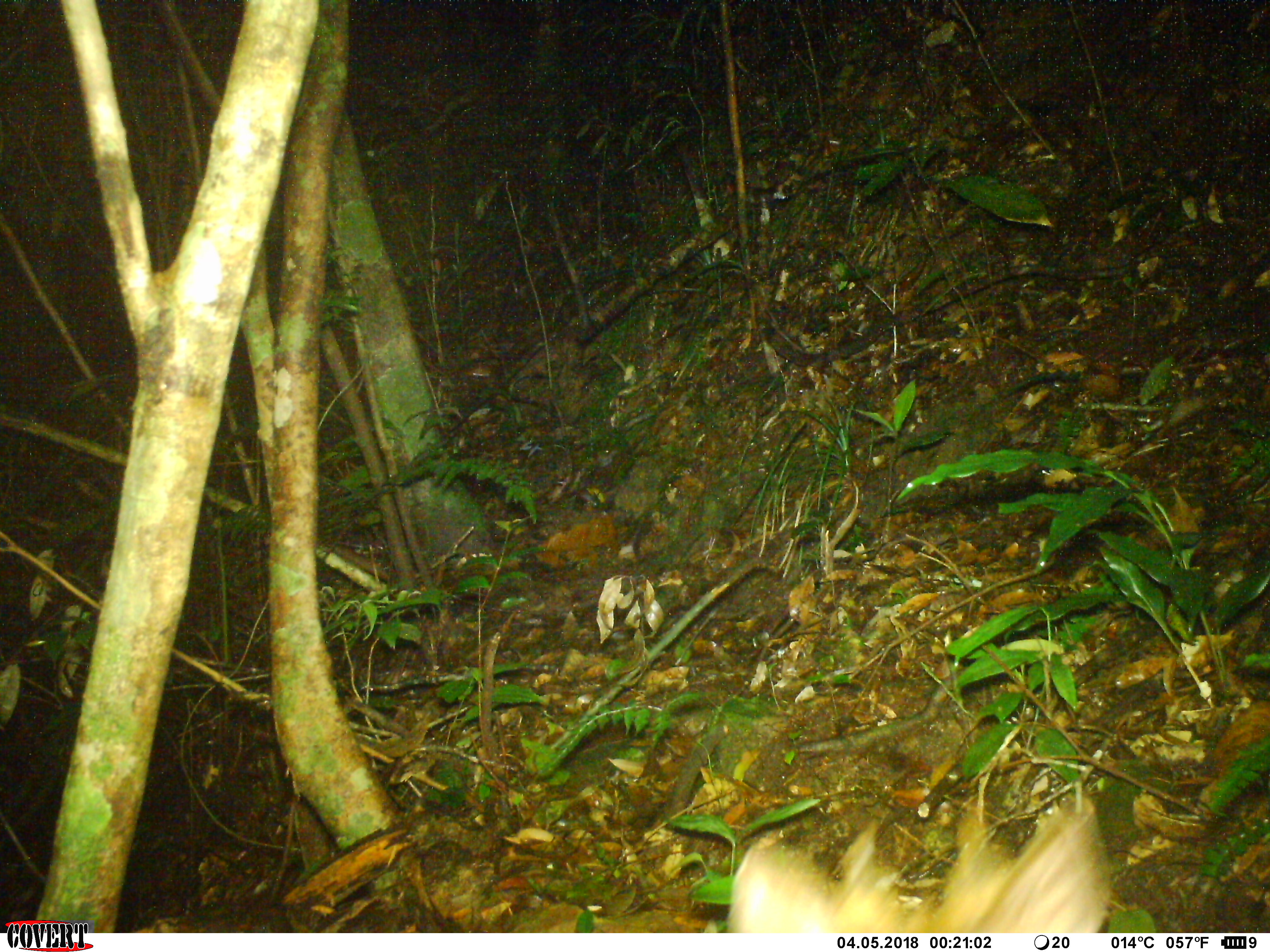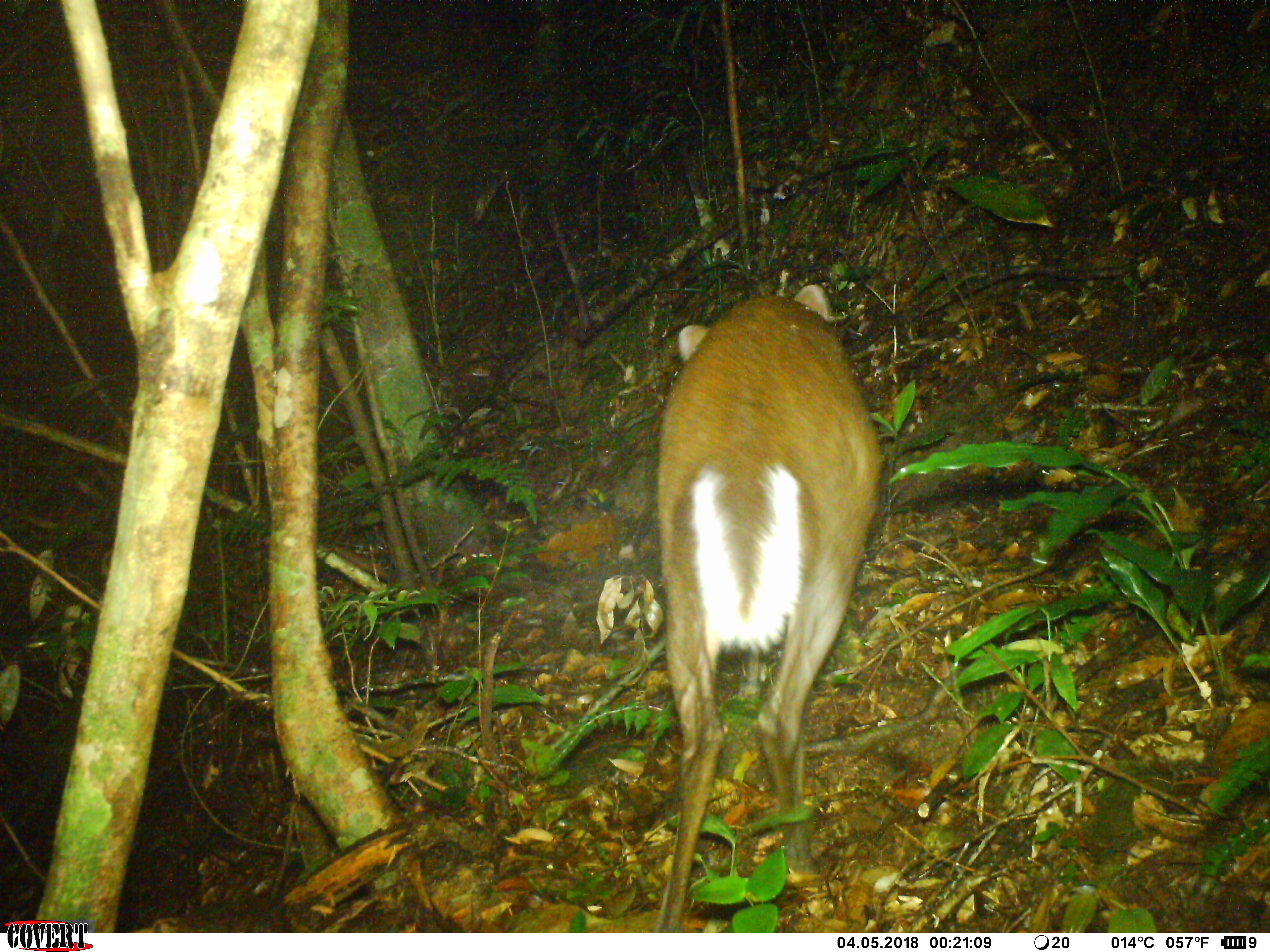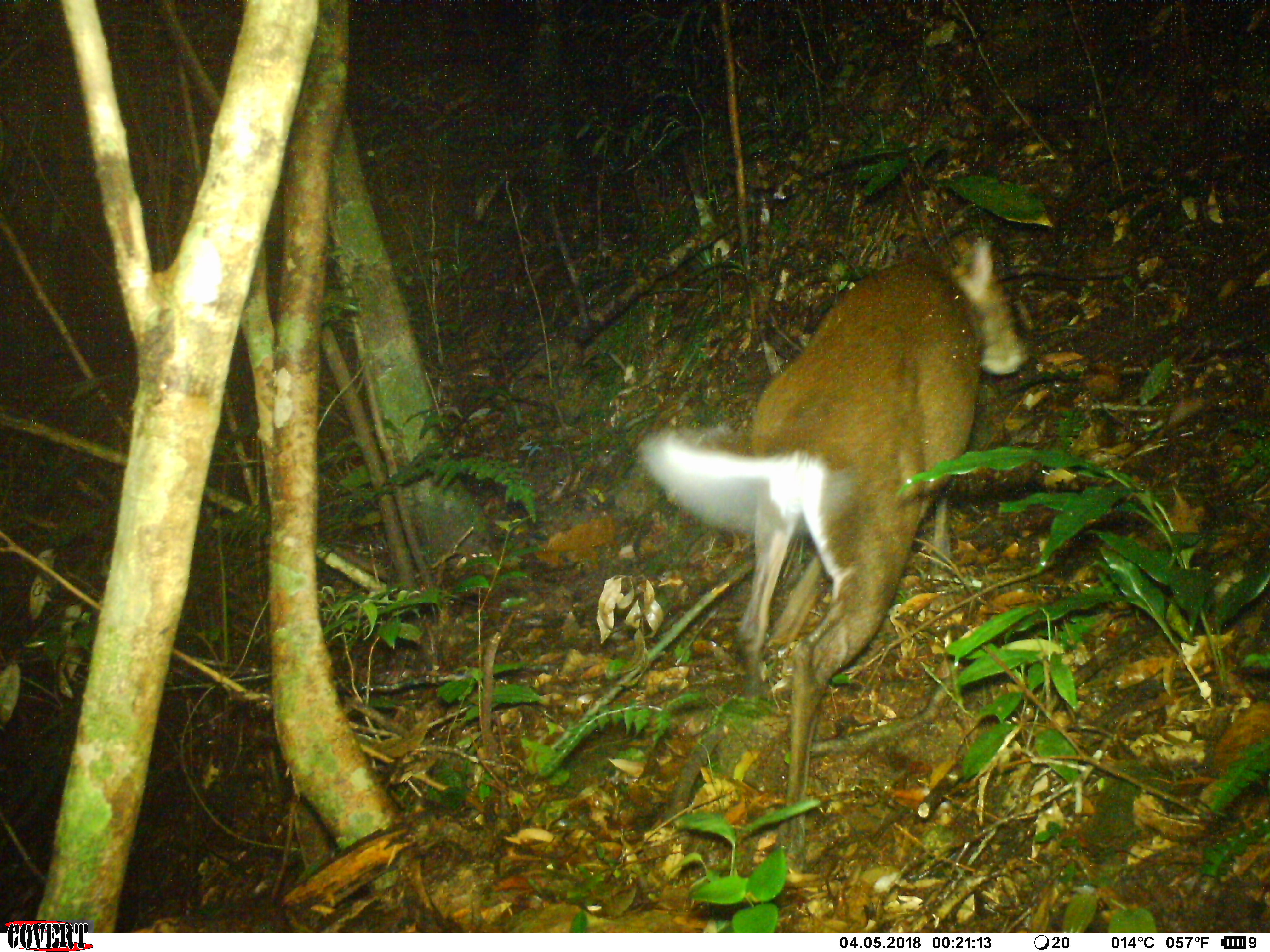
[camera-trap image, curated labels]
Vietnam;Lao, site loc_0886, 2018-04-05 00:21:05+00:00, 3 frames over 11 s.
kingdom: Animalia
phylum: Chordata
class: Mammalia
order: Artiodactyla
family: Cervidae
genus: Muntiacus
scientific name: Muntiacus rooseveltorum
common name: roosevelt's muntjac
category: roosevelts muntjac group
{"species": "roosevelts muntjac group (roosevelt's muntjac) (Muntiacus rooseveltorum)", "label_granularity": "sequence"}